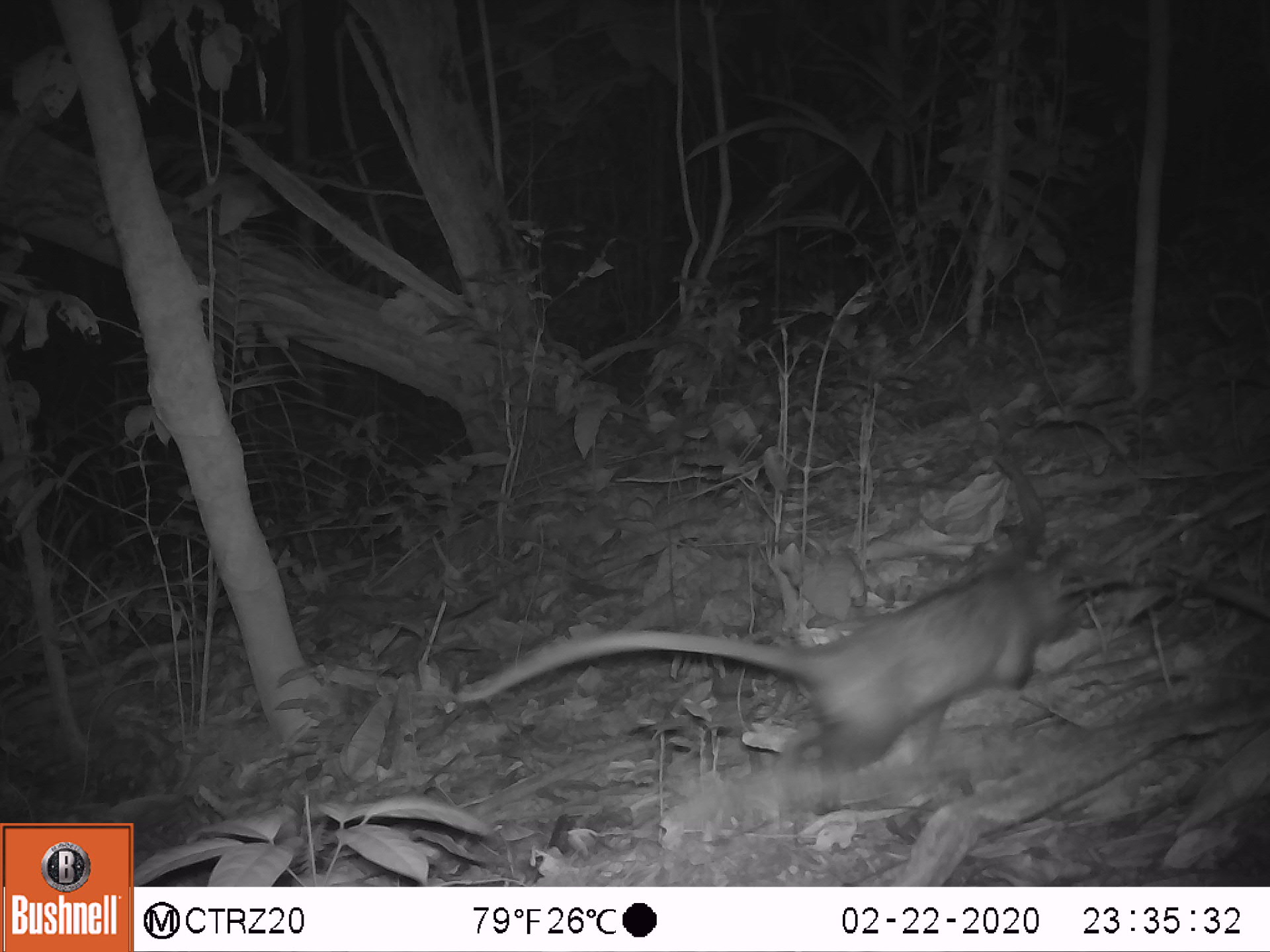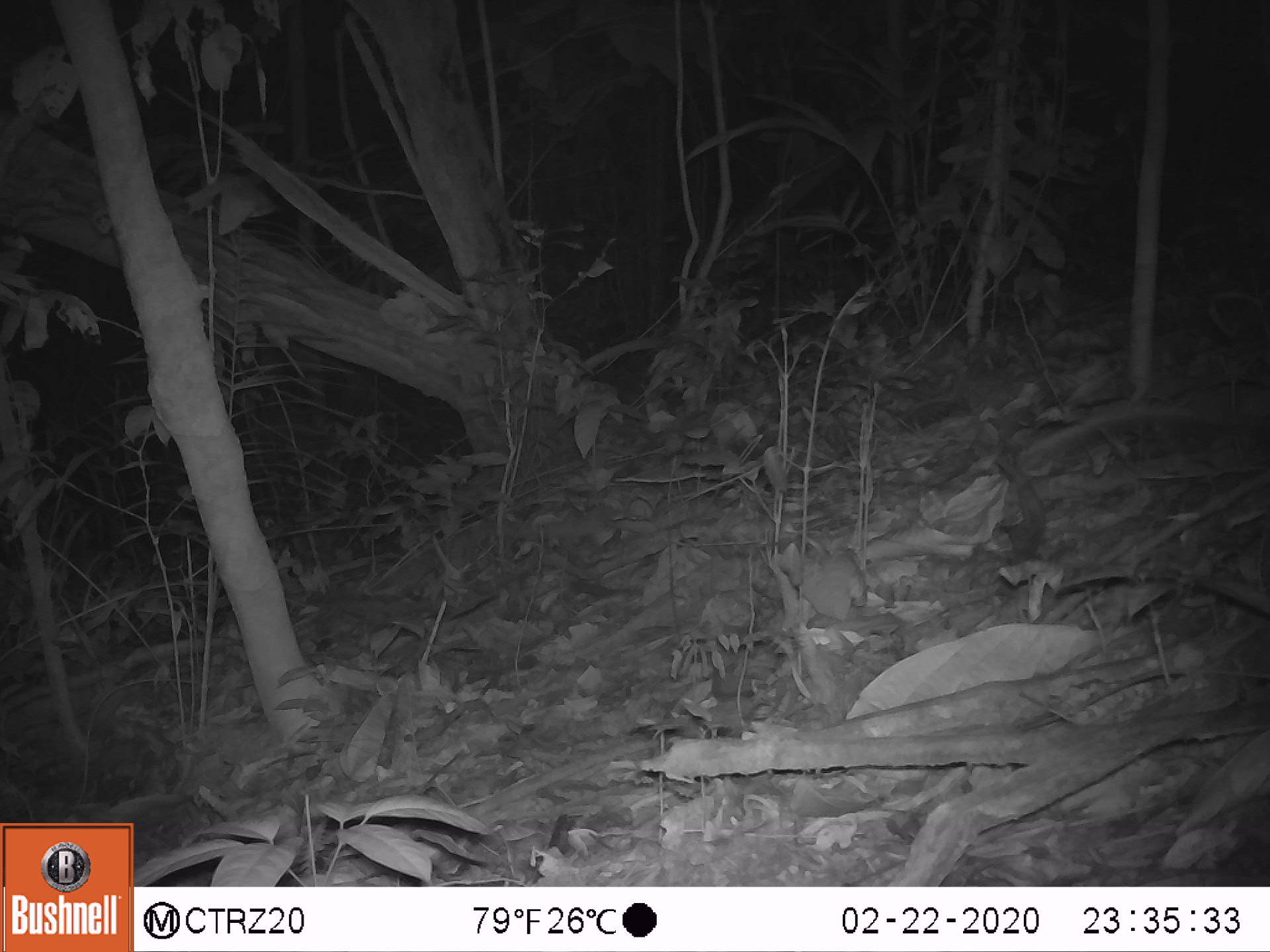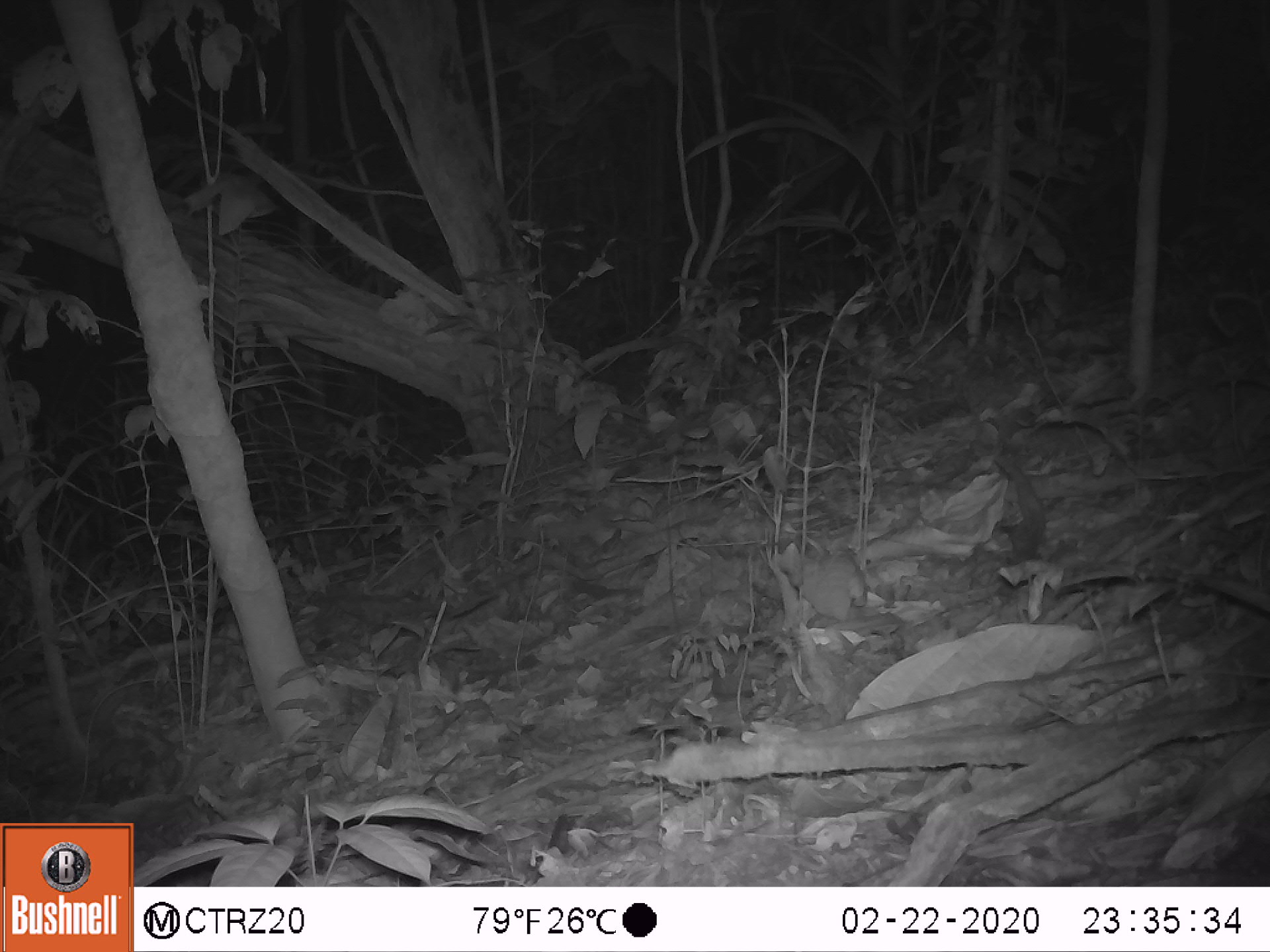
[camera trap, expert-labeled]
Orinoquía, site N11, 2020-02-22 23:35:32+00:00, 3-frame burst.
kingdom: Animalia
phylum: Chordata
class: Mammalia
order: Didelphimorphia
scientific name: Didelphimorphia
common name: possum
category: unknown possum